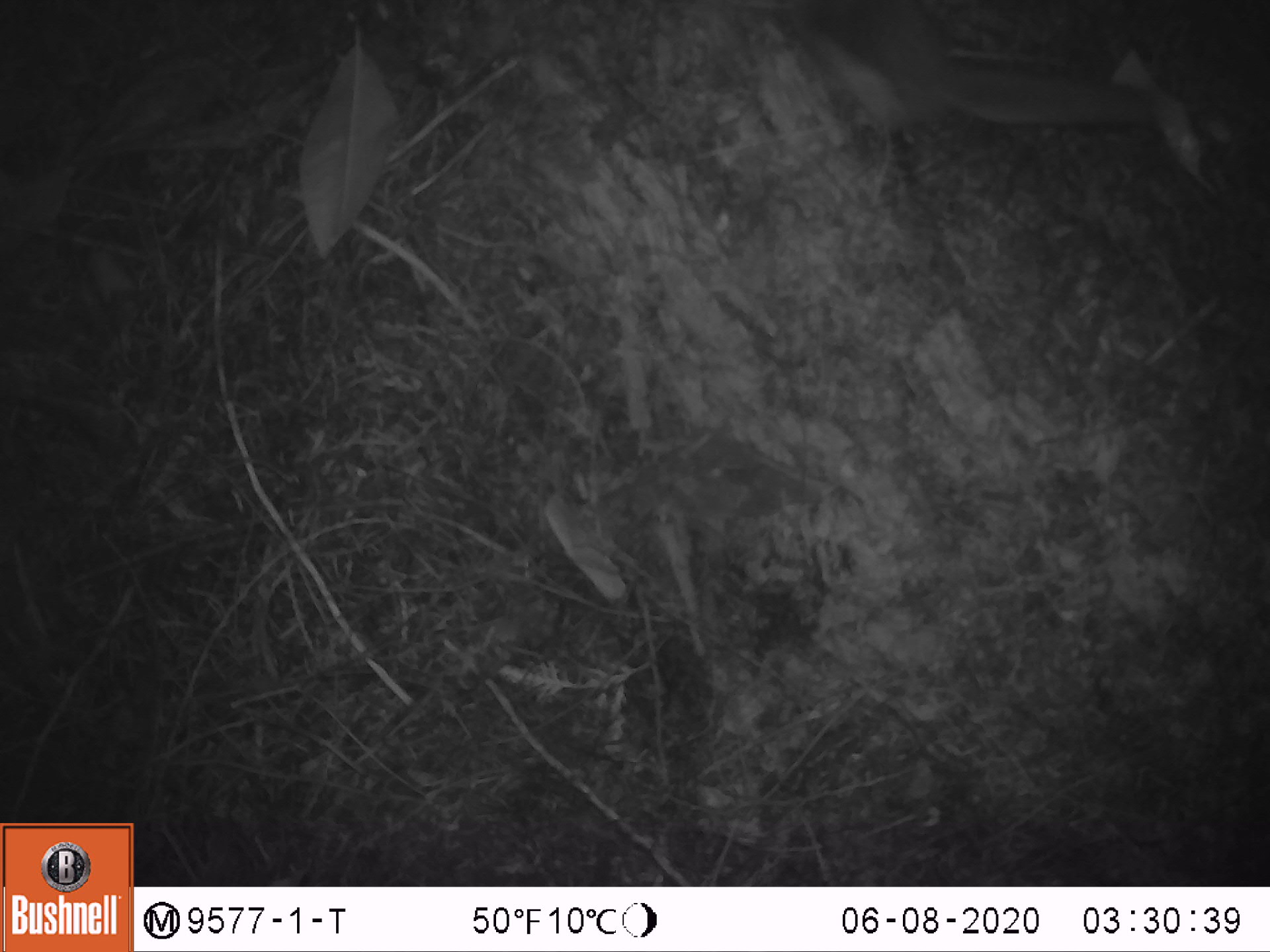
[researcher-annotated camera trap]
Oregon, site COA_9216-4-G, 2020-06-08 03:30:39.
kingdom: Animalia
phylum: Chordata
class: Mammalia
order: Rodentia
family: Sciuridae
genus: Glaucomys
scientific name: Glaucomys oregonensis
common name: humboldt's flying squirrel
Humboldt's flying squirrel (Glaucomys oregonensis).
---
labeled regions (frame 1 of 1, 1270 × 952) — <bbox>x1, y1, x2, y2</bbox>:
humboldt's flying squirrel: <bbox>763, 5, 1180, 148</bbox>